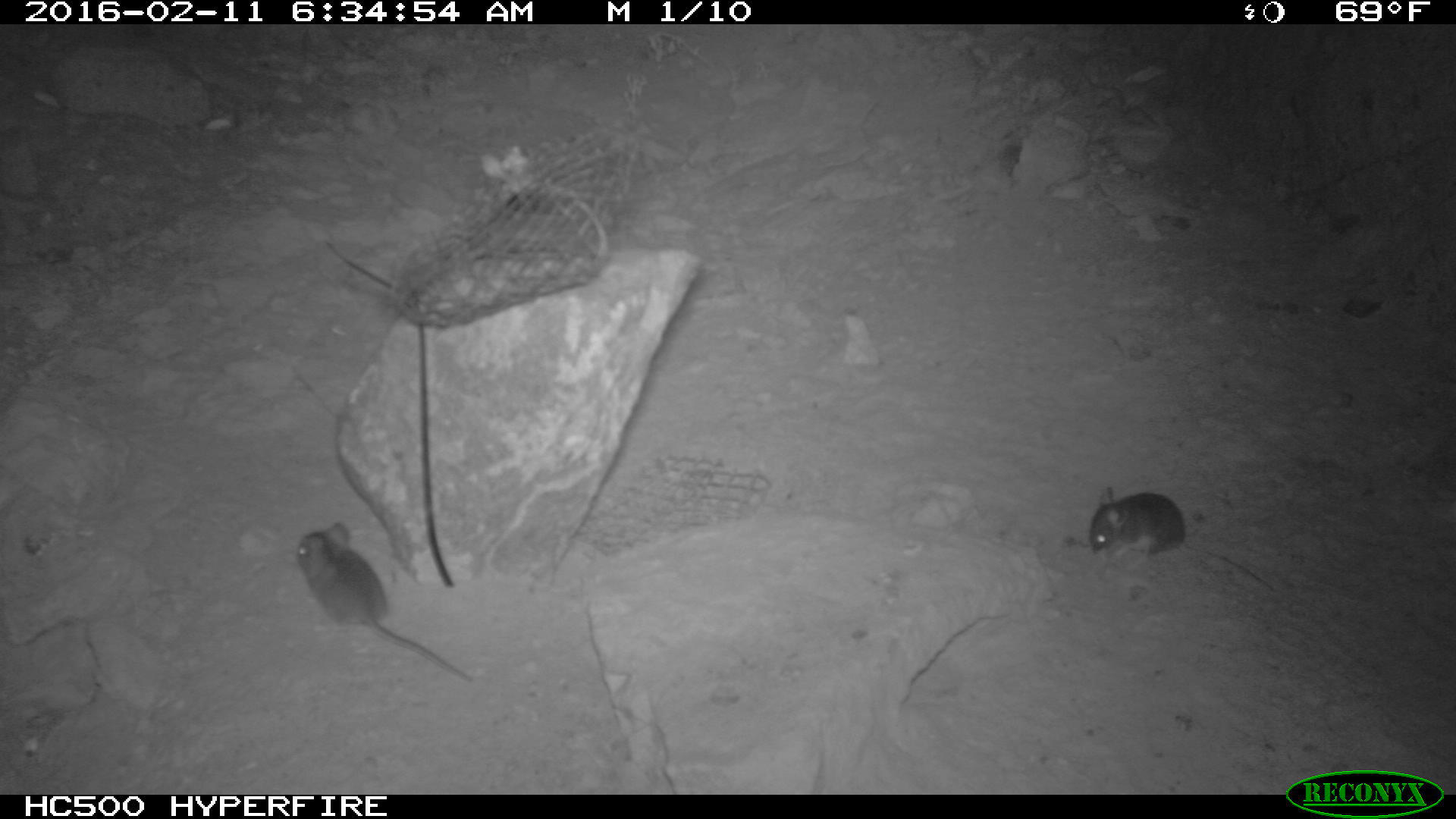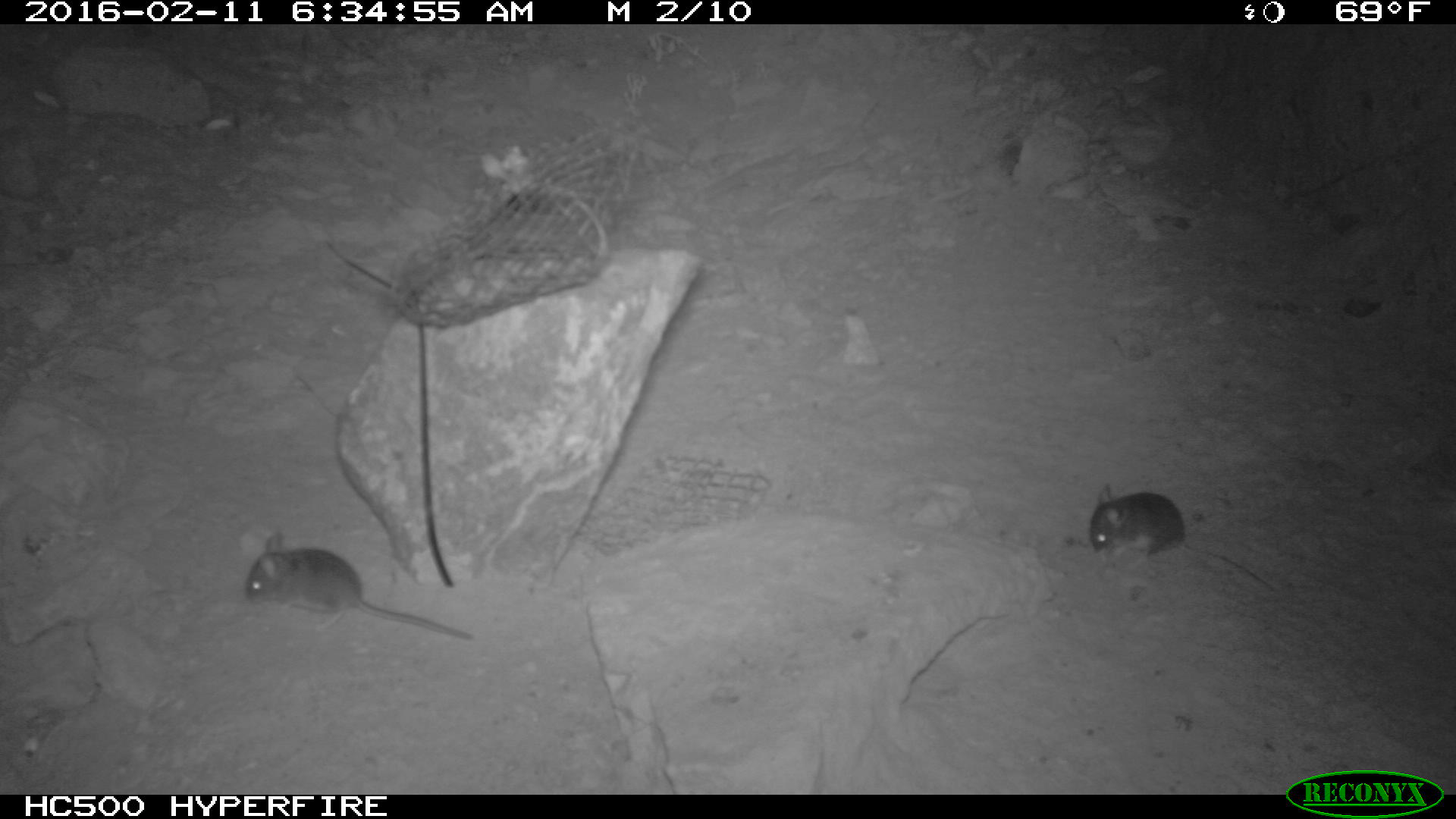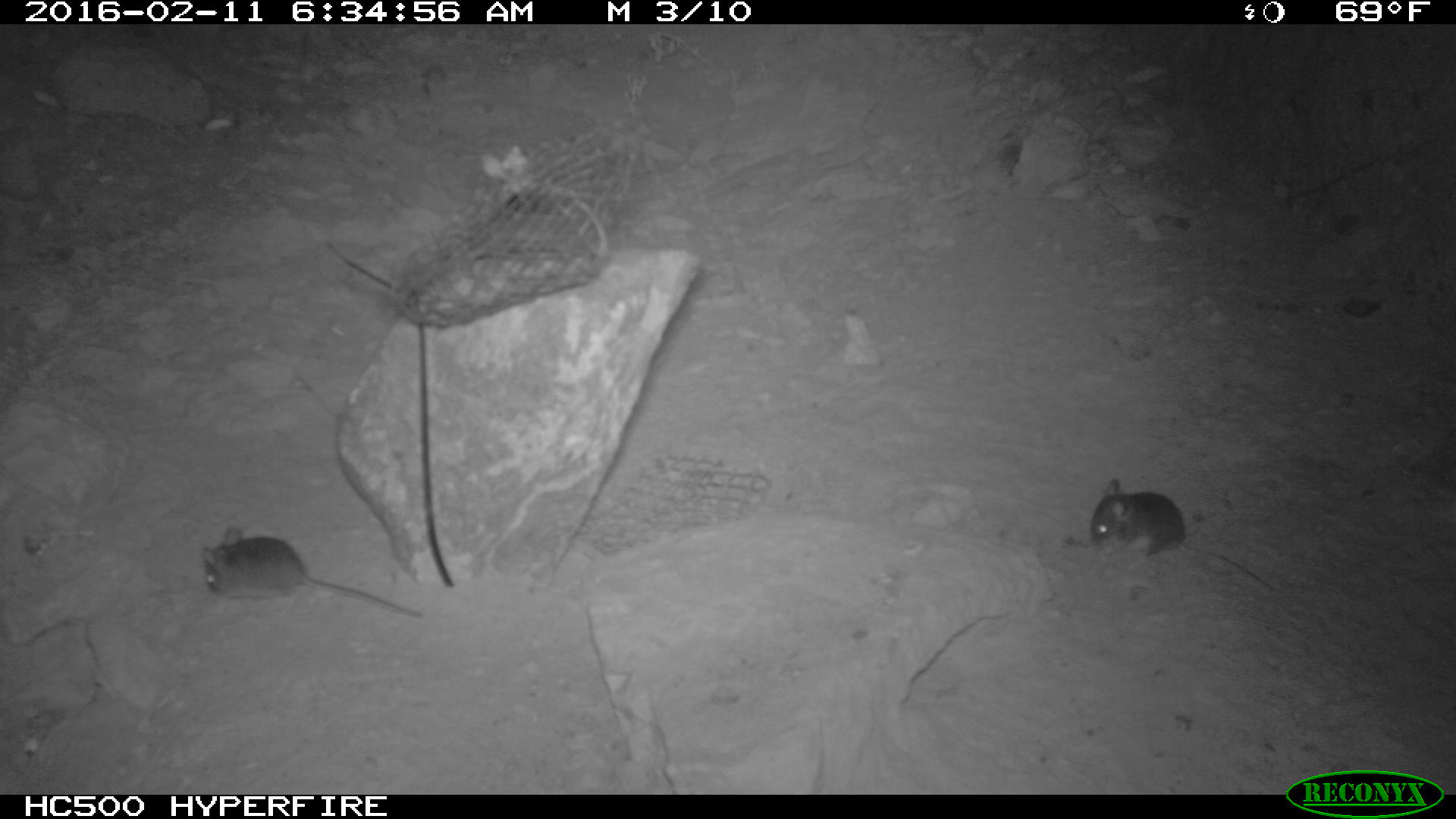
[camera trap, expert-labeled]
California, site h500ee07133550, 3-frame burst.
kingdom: Animalia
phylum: Chordata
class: Mammalia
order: Rodentia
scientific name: Rodentia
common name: rodent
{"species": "rodent (Rodentia)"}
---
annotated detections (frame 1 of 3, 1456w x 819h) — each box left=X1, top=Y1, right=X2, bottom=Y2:
rodent: left=296, top=519, right=474, bottom=684; left=1084, top=485, right=1276, bottom=595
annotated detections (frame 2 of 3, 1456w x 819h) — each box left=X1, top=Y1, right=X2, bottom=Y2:
rodent: left=245, top=532, right=472, bottom=639; left=1088, top=482, right=1273, bottom=592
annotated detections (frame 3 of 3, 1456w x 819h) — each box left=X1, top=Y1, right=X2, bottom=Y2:
rodent: left=1090, top=479, right=1274, bottom=591; left=201, top=526, right=422, bottom=617